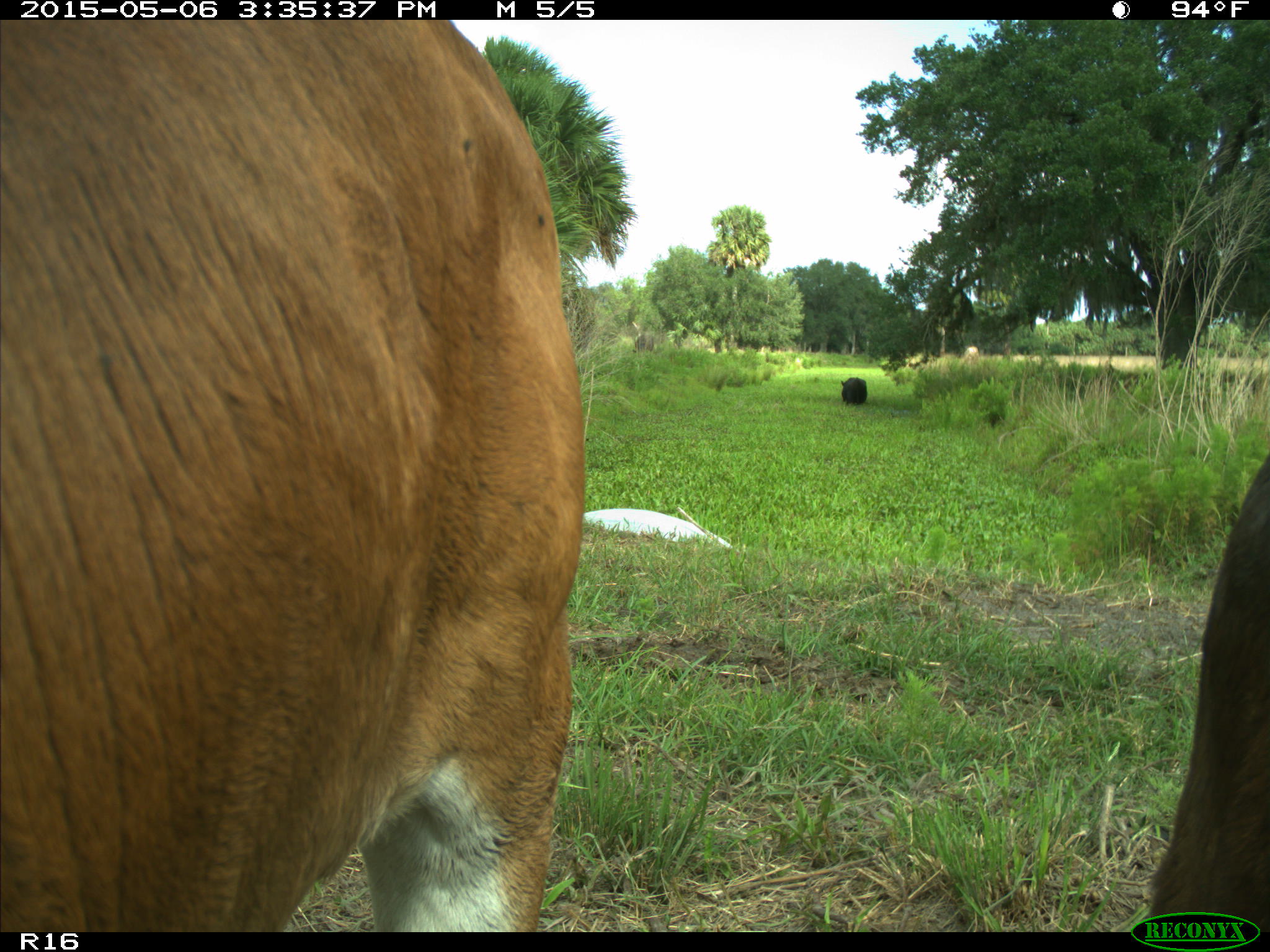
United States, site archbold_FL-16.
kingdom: Animalia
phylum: Chordata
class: Mammalia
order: Artiodactyla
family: Bovidae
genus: Bos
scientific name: Bos taurus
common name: domestic cow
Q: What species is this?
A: Bos taurus (domestic cow).